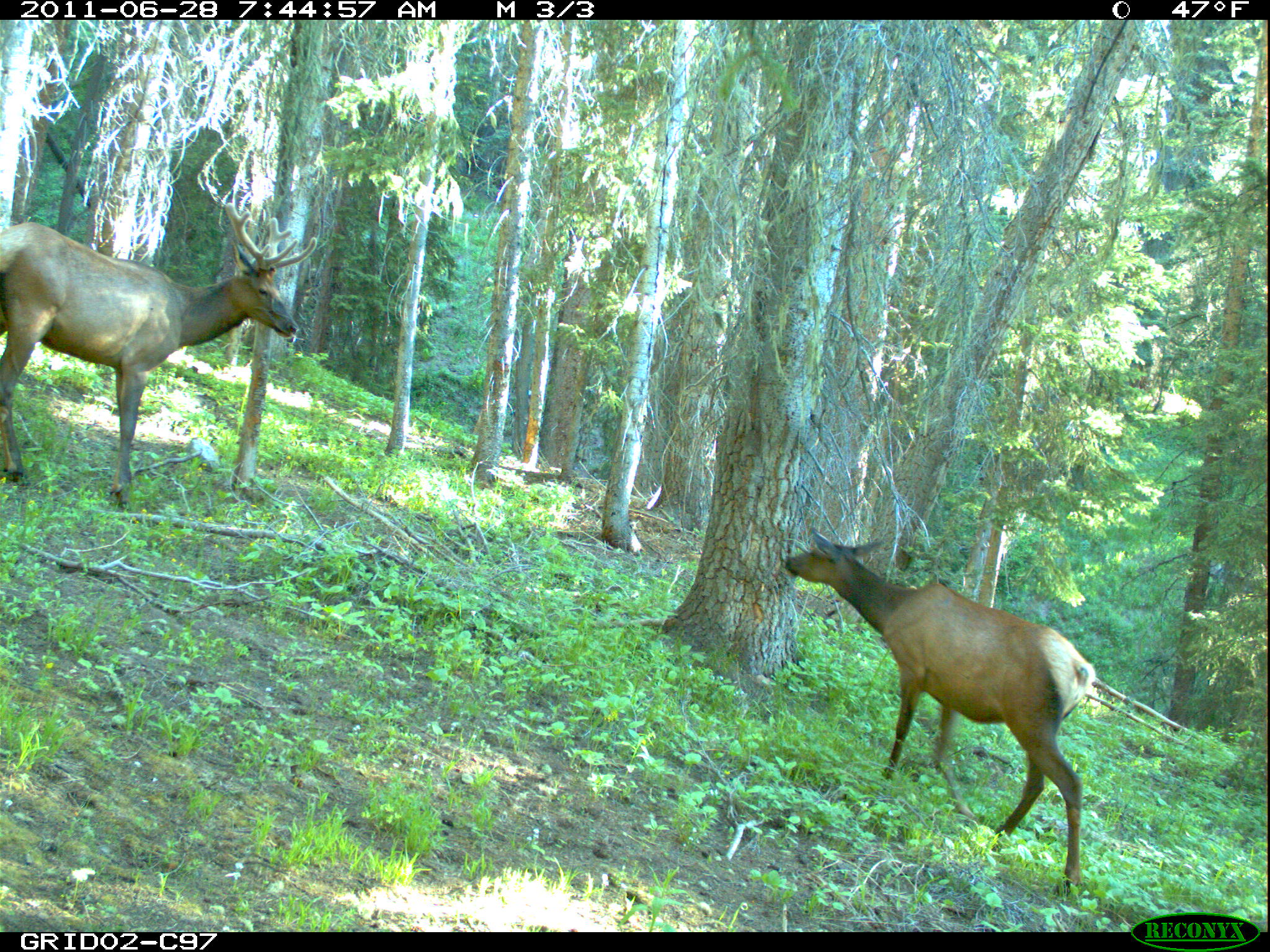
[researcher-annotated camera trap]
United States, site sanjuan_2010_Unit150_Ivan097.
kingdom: Animalia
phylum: Chordata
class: Mammalia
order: Artiodactyla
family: Cervidae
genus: Cervus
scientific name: Cervus elaphus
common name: red deer